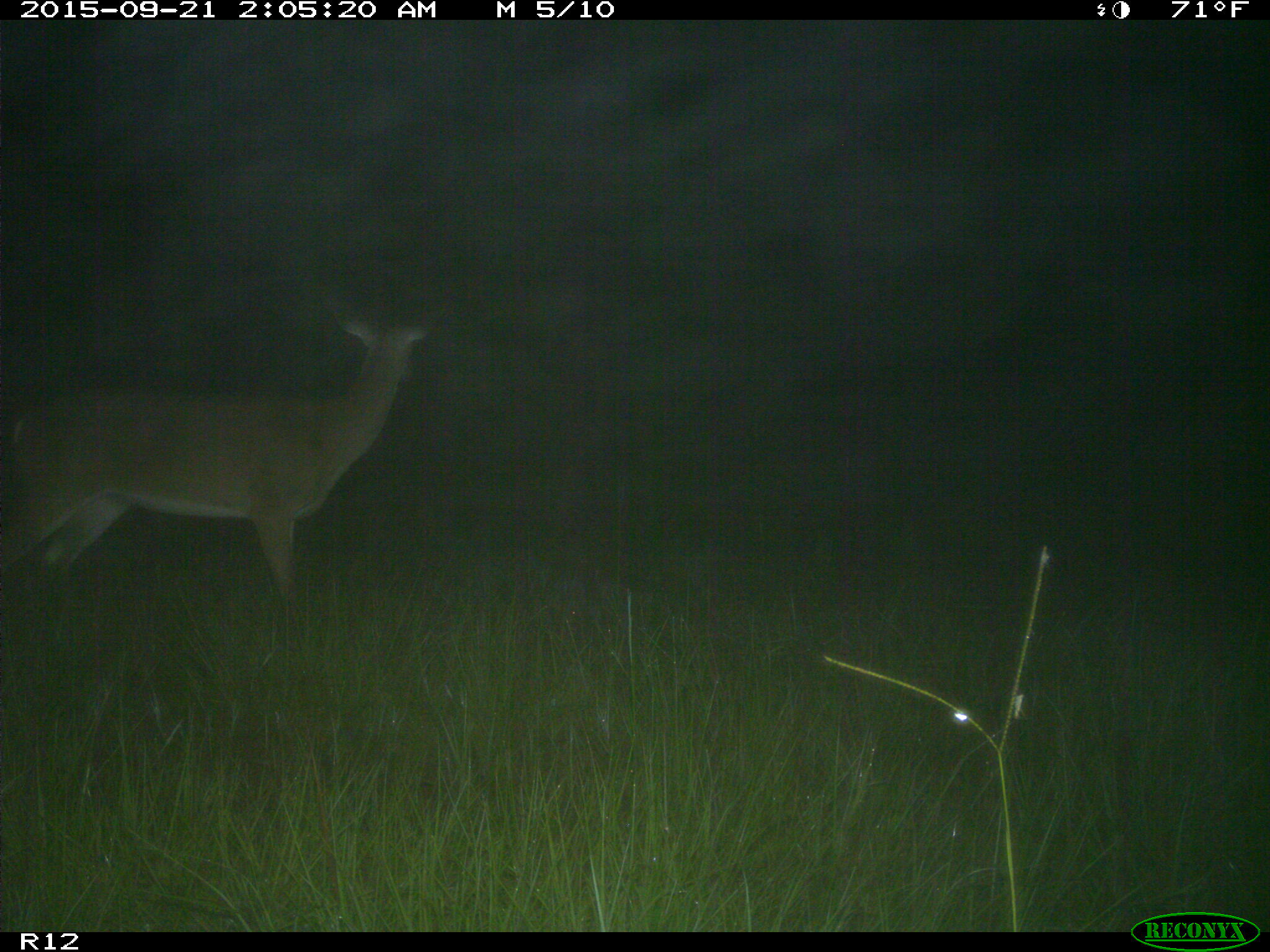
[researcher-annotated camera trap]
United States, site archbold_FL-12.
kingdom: Animalia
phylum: Chordata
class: Mammalia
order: Artiodactyla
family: Cervidae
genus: Odocoileus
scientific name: Odocoileus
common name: deer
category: unidentified deer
Unidentified deer (deer) (Odocoileus).